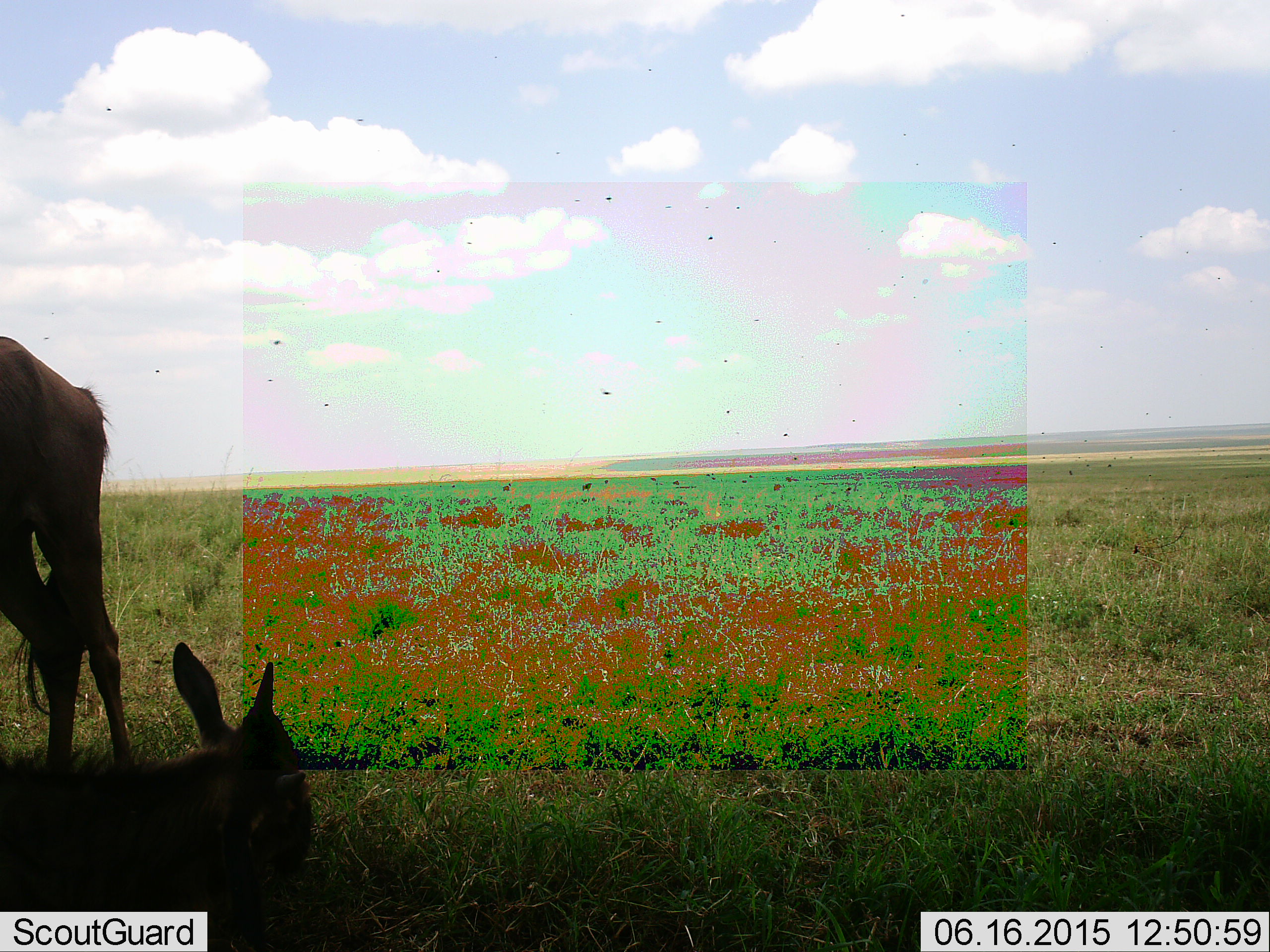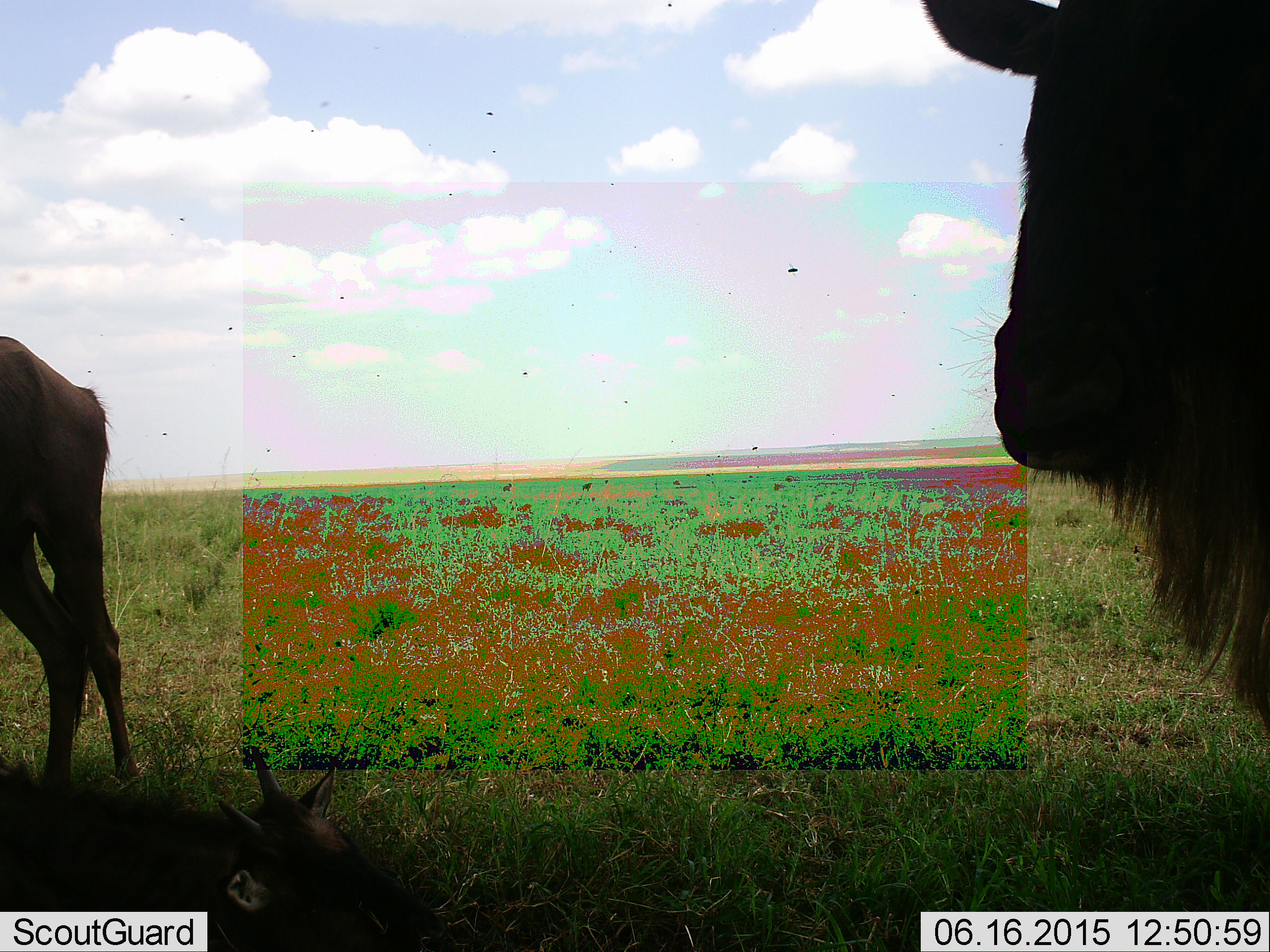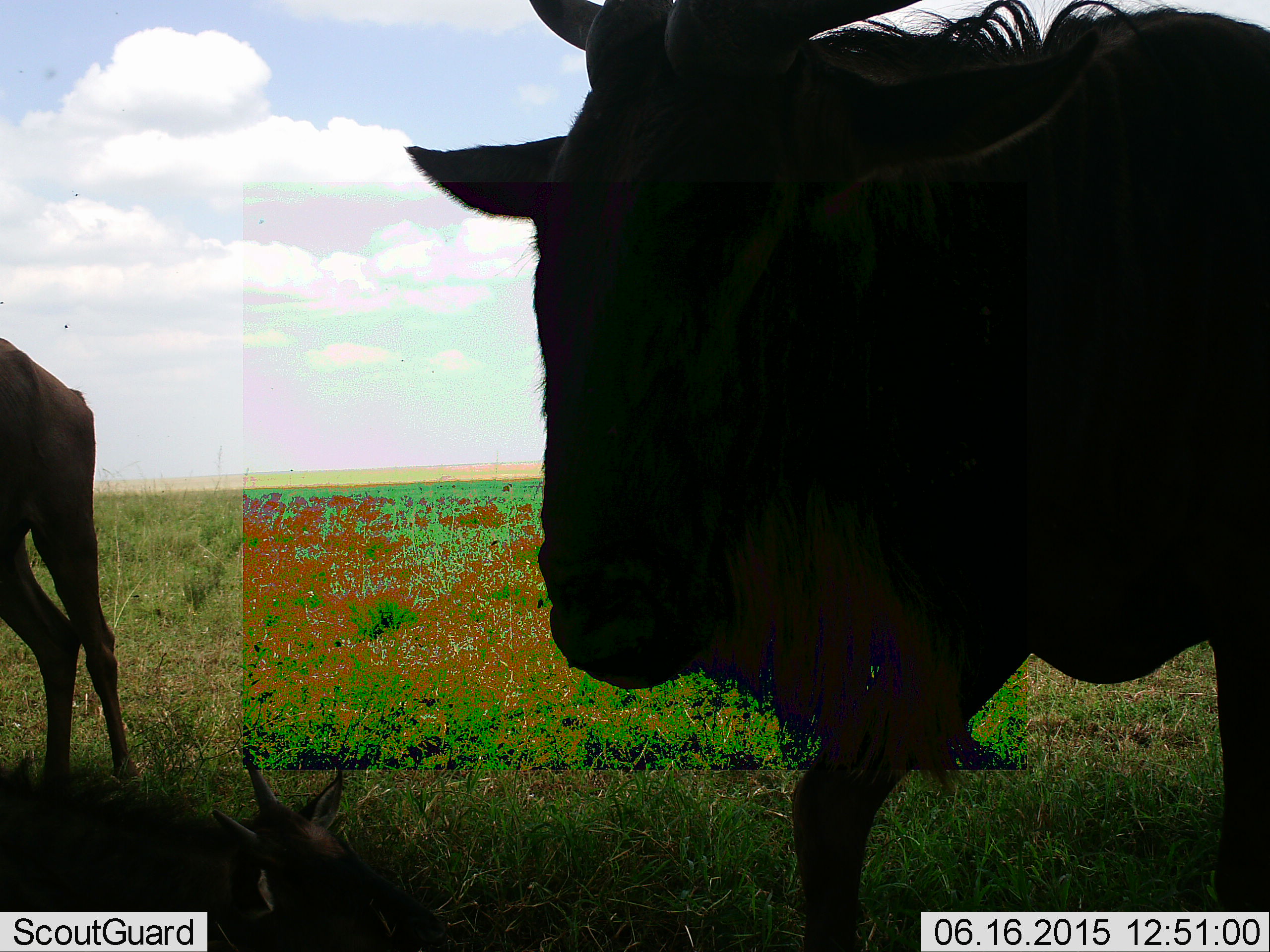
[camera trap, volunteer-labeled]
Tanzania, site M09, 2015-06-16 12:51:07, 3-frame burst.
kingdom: Animalia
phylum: Chordata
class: Mammalia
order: Artiodactyla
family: Bovidae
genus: Connochaetes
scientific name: Connochaetes taurinus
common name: blue wildebeest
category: wildebeest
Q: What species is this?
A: Wildebeest (blue wildebeest) (Connochaetes taurinus).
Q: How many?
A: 3.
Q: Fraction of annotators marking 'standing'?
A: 85%.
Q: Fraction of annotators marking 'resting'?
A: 54%.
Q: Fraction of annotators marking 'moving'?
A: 15%.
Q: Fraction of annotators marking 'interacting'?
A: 8%.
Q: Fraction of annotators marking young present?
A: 62%.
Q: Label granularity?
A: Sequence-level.